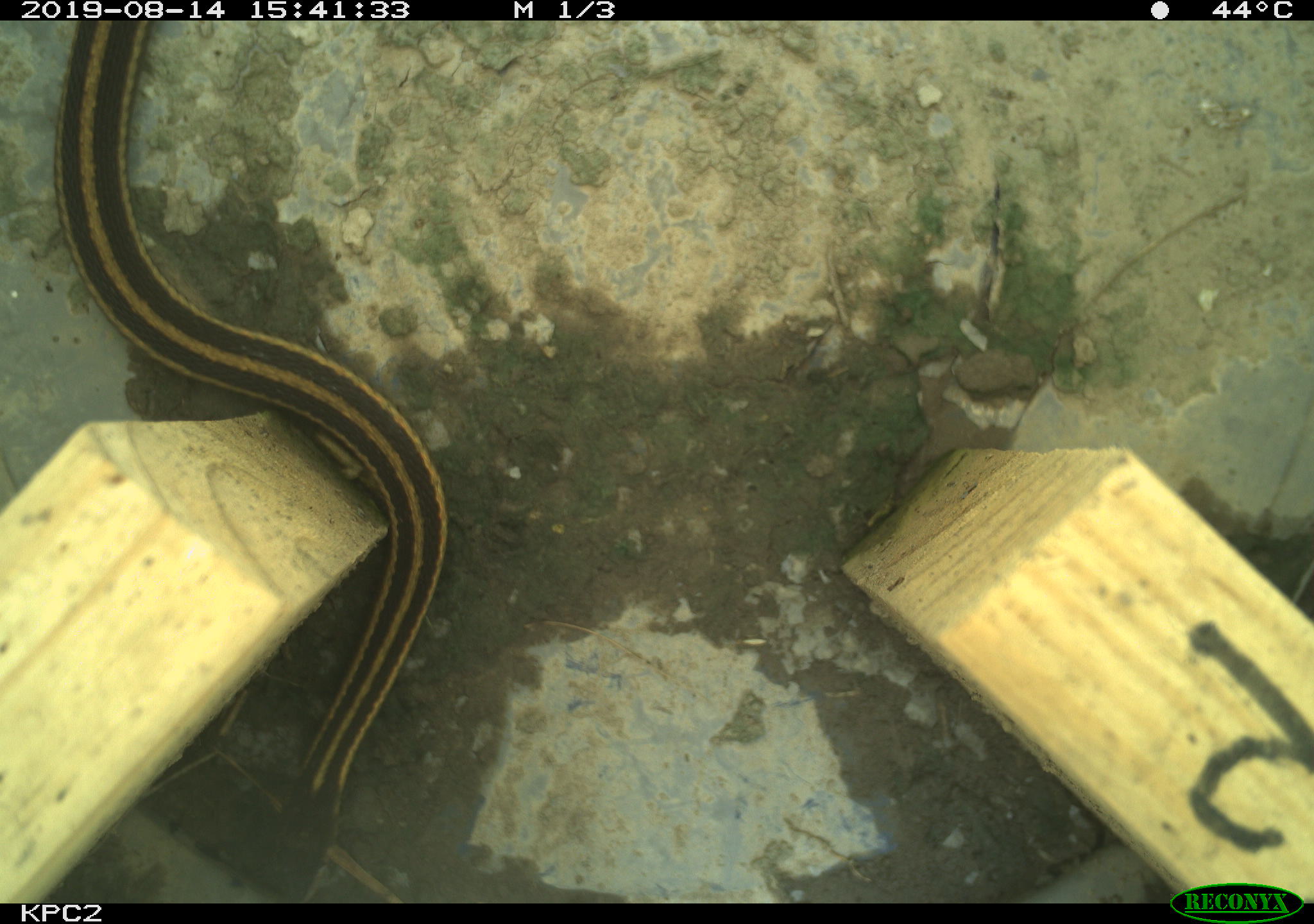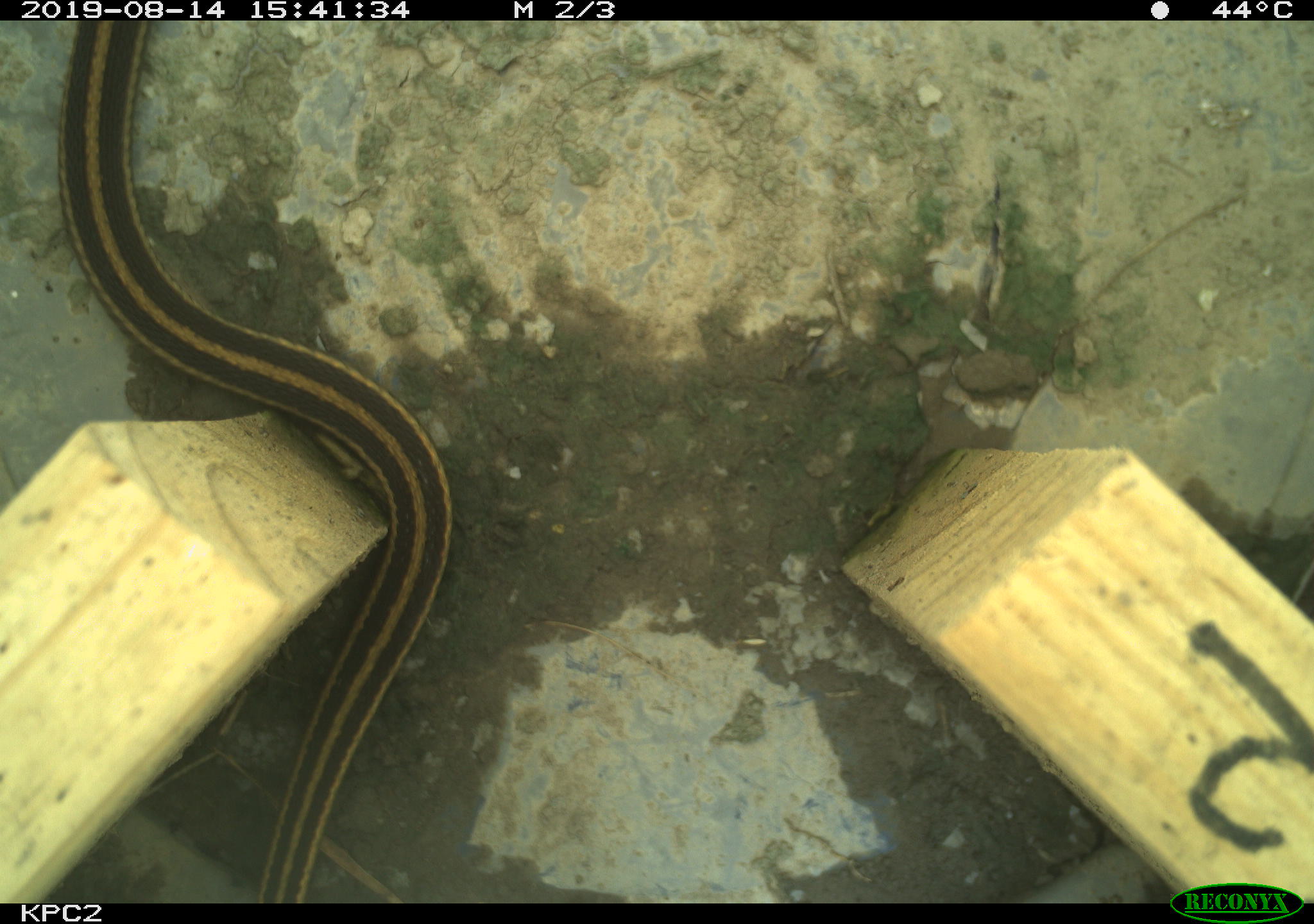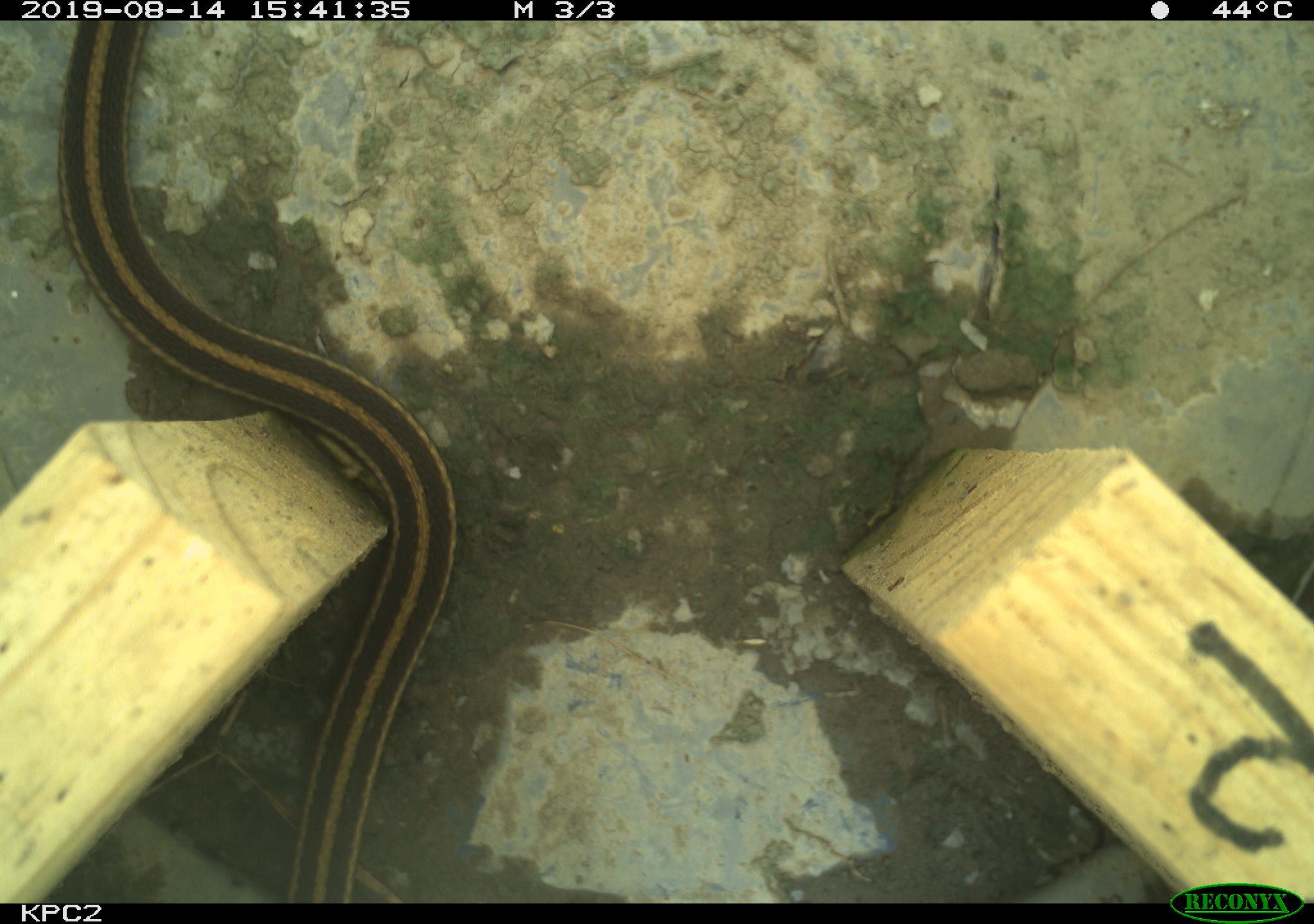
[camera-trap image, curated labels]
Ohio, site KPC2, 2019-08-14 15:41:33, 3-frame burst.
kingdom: Animalia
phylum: Chordata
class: Reptilia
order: Squamata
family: Colubridae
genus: Thamnophis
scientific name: Thamnophis sirtalis sirtalis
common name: eastern gartersnake